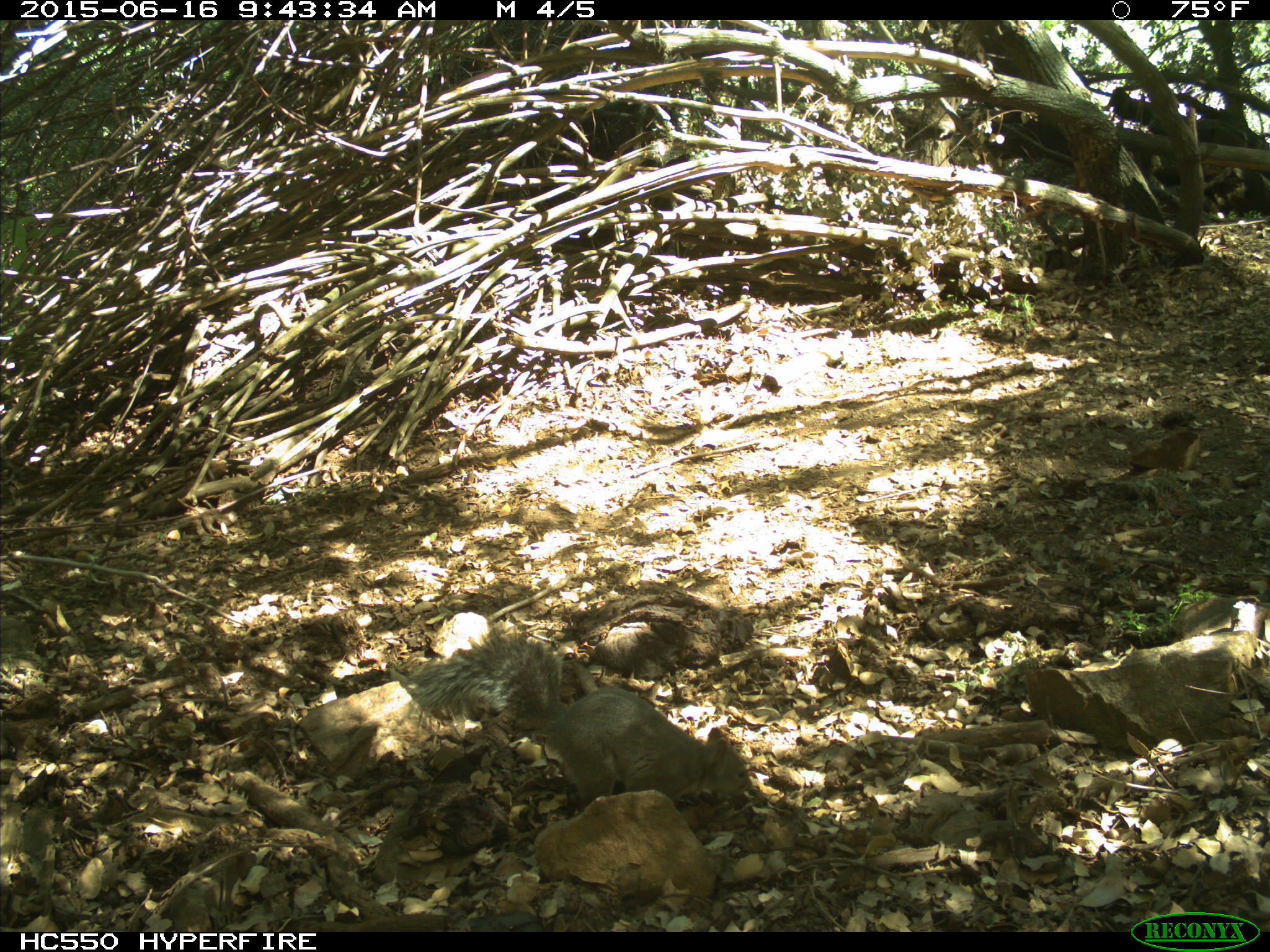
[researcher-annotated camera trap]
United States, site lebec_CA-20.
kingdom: Animalia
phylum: Chordata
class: Mammalia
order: Rodentia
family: Sciuridae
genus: Sciurus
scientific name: Sciurus carolinensis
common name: eastern gray squirrel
Sciurus carolinensis (eastern gray squirrel).